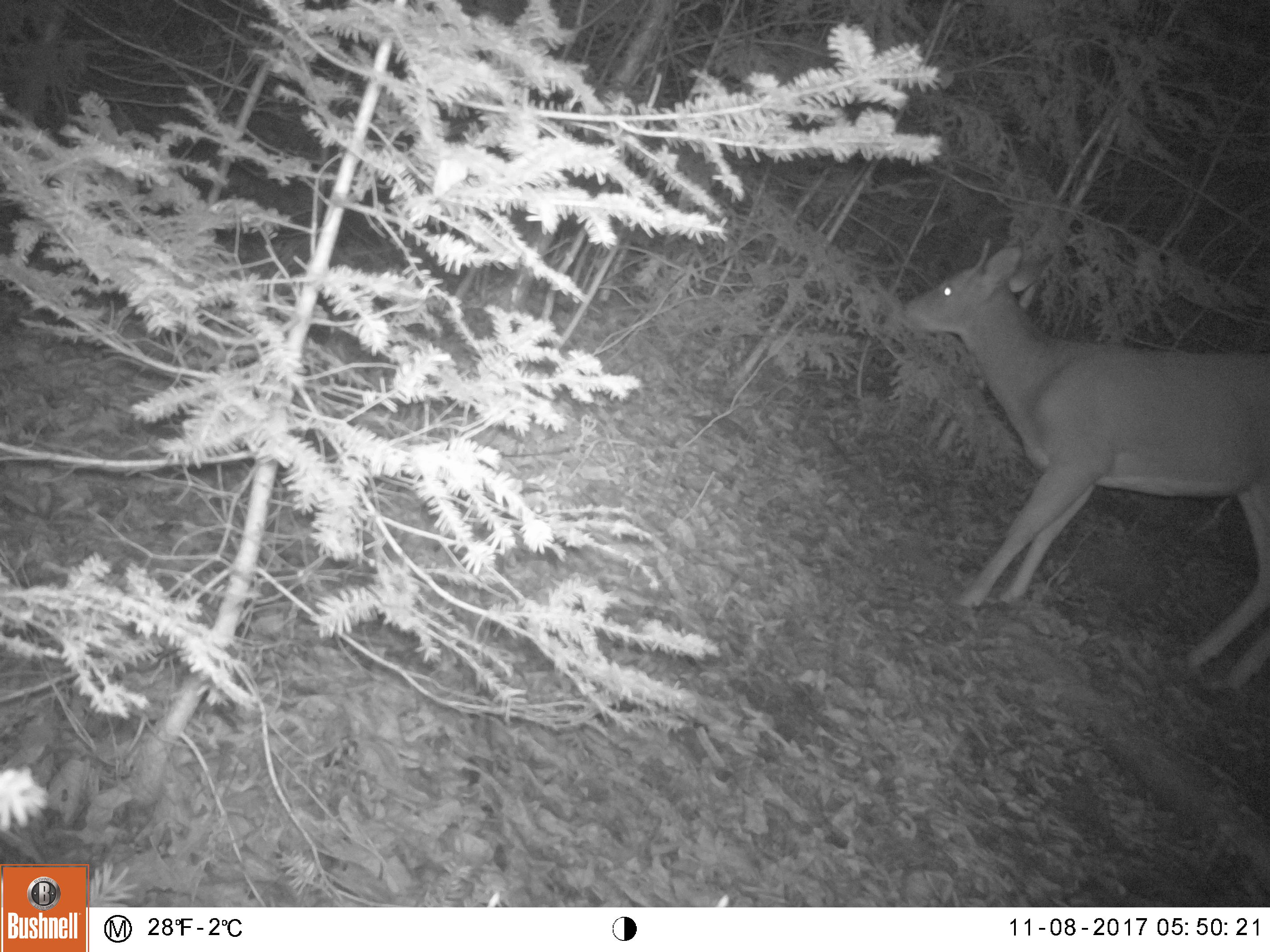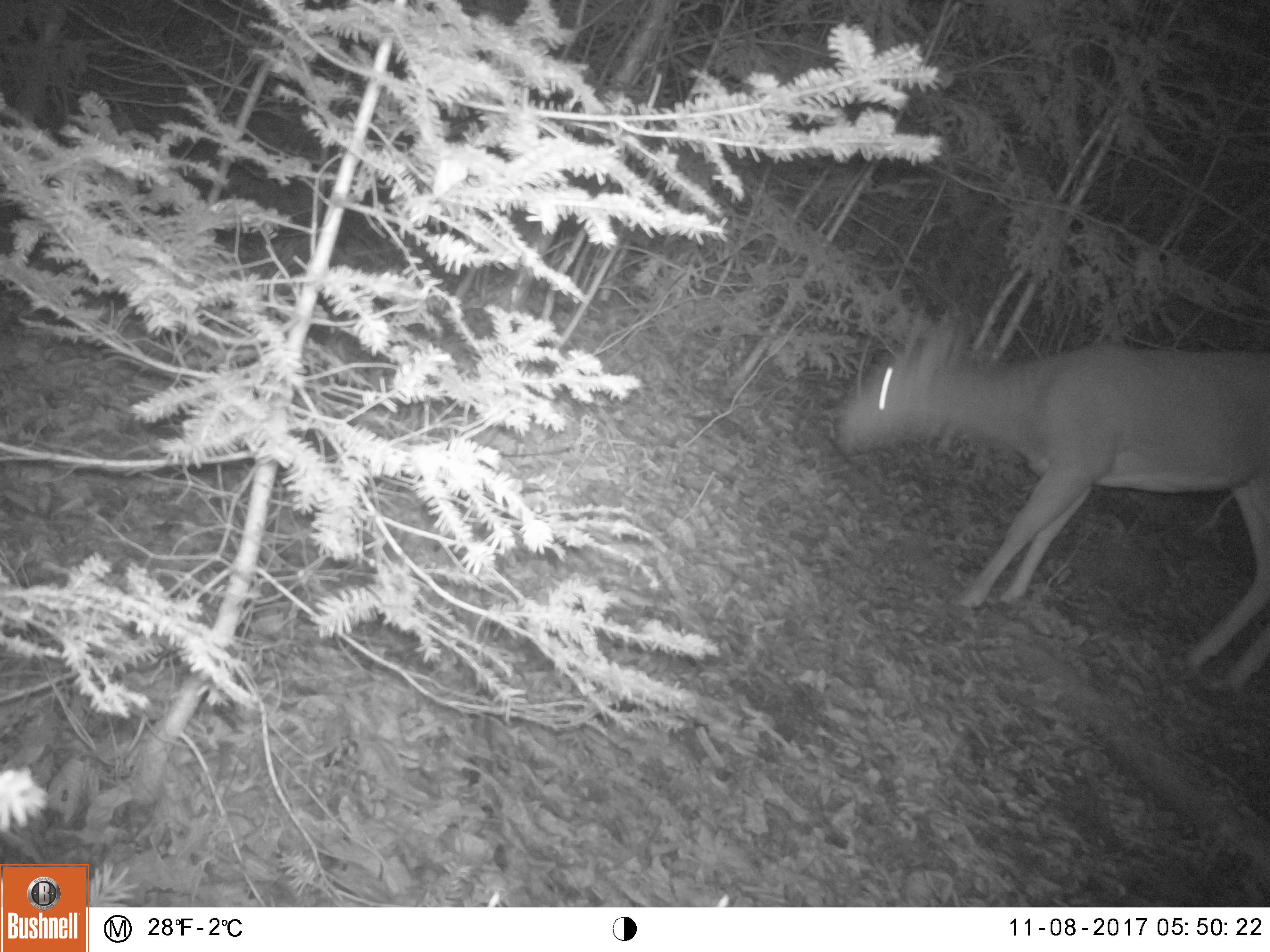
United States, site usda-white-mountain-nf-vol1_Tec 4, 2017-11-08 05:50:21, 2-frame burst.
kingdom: Animalia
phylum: Chordata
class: Mammalia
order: Artiodactyla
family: Cervidae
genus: Odocoileus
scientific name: Odocoileus virginianus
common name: white-tailed deer